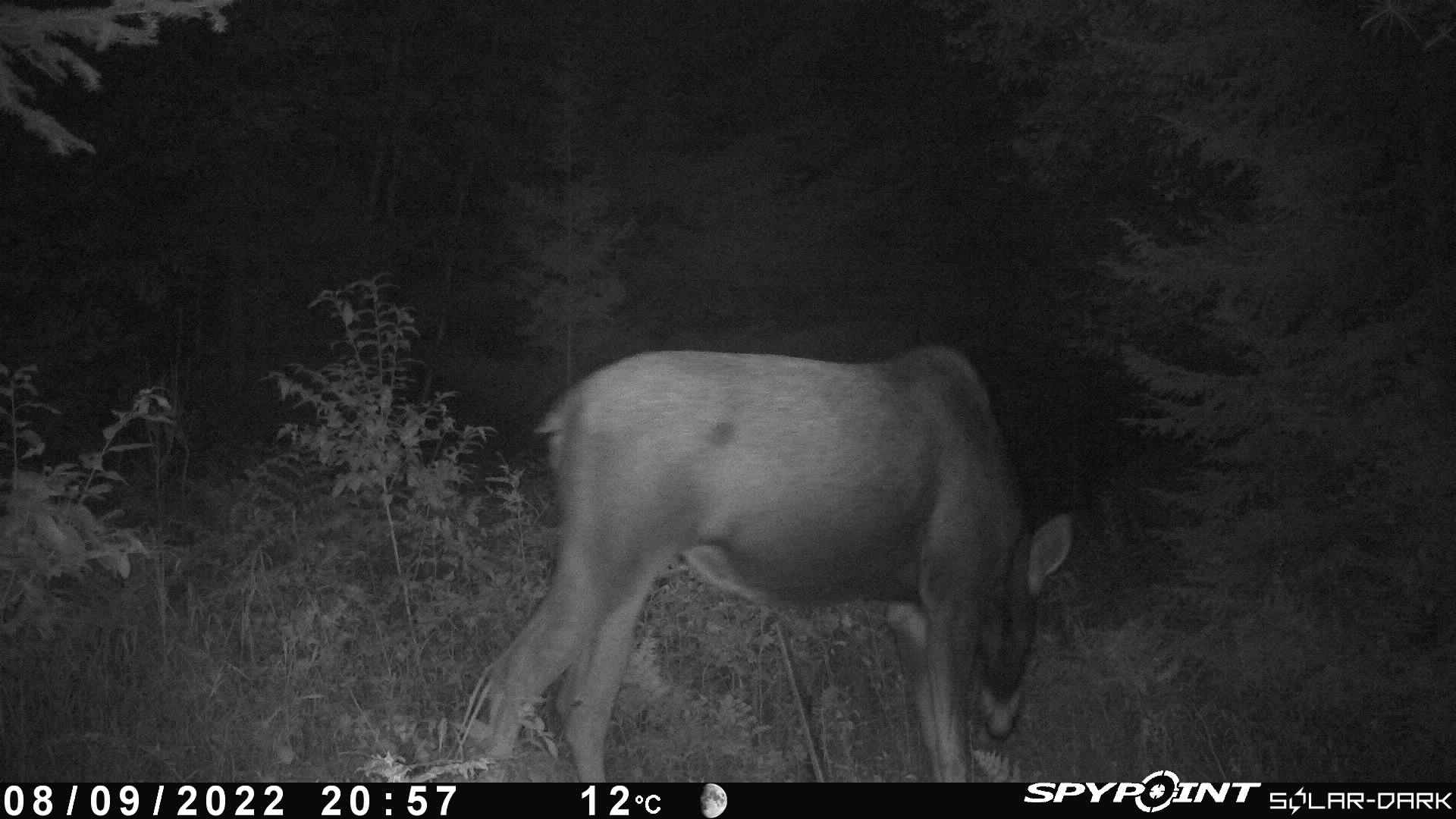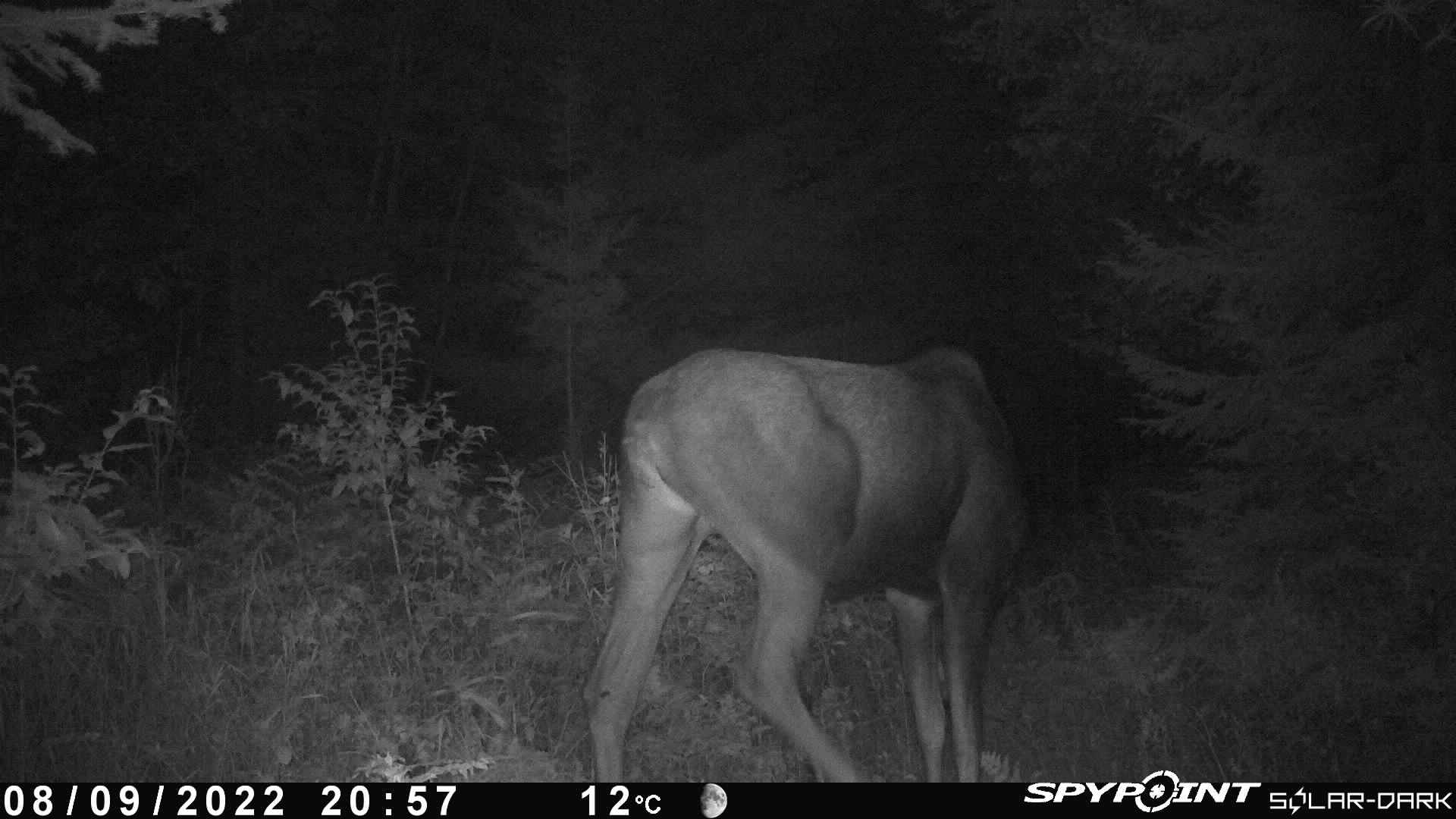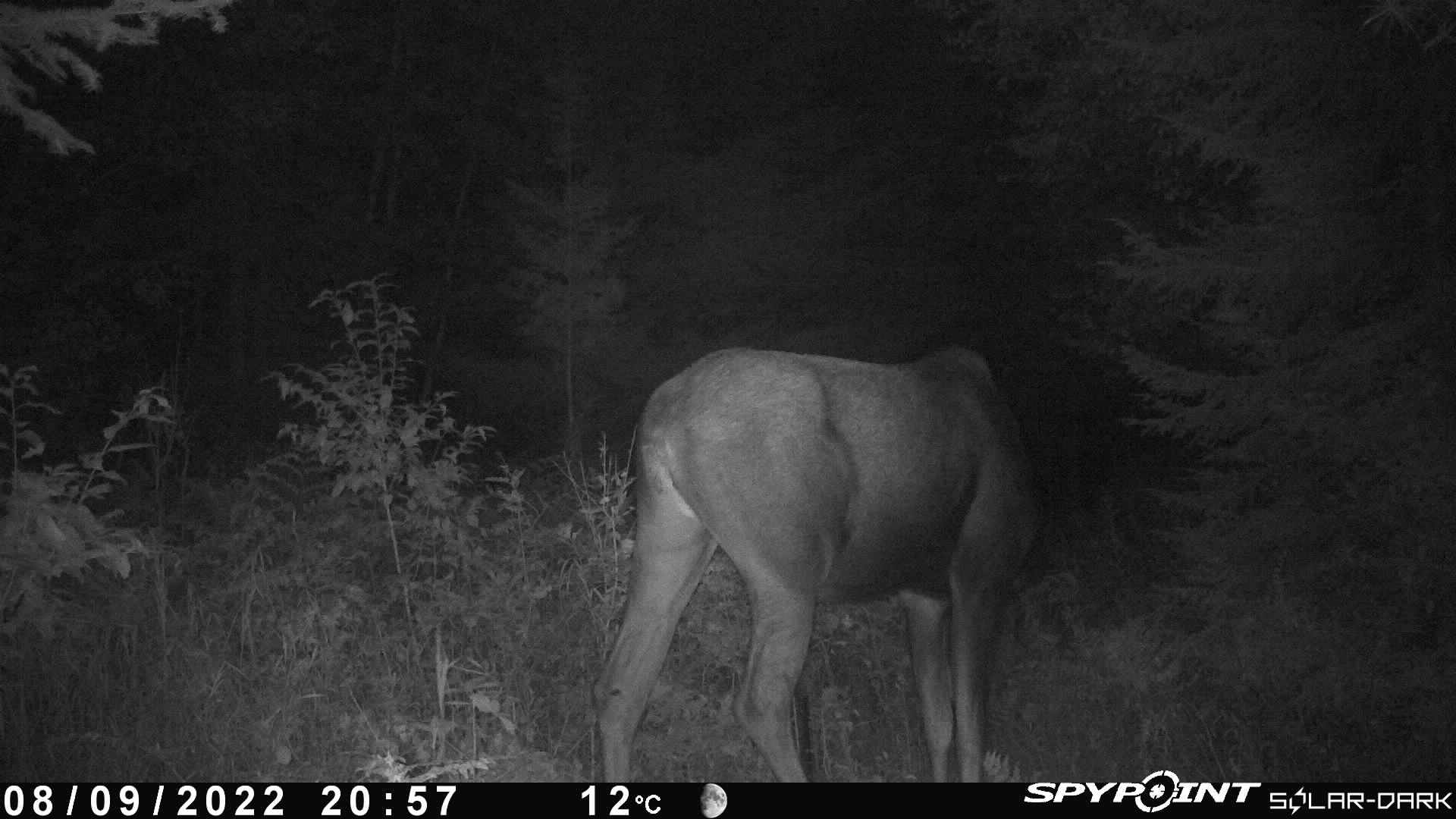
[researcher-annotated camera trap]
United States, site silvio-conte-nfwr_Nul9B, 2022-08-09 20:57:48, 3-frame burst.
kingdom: Animalia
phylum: Chordata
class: Mammalia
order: Artiodactyla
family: Cervidae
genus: Alces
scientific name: Alces alces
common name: moose